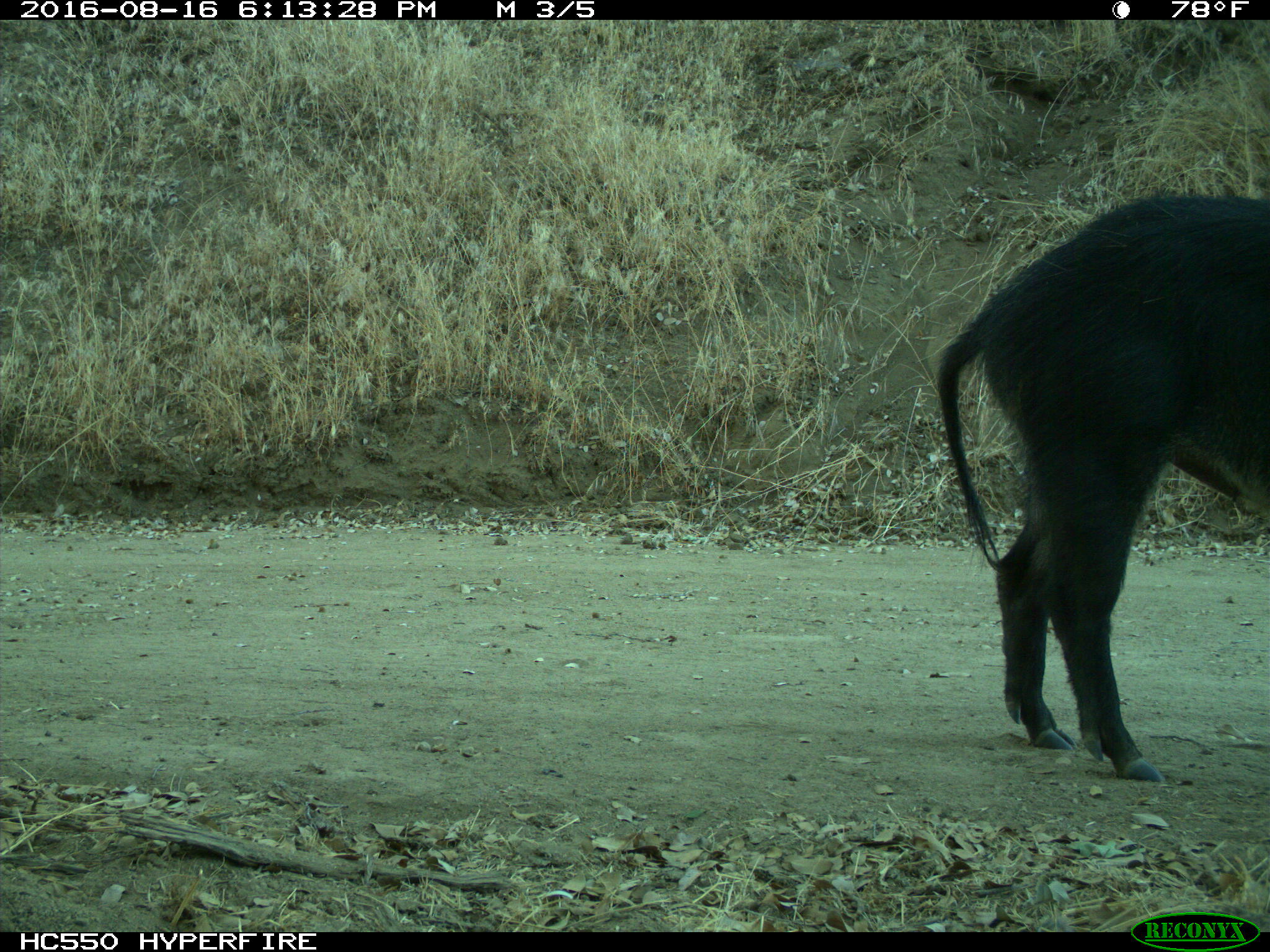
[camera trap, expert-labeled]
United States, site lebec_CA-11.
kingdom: Animalia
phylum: Chordata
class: Mammalia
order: Artiodactyla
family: Suidae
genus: Sus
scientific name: Sus scrofa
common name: wild boar